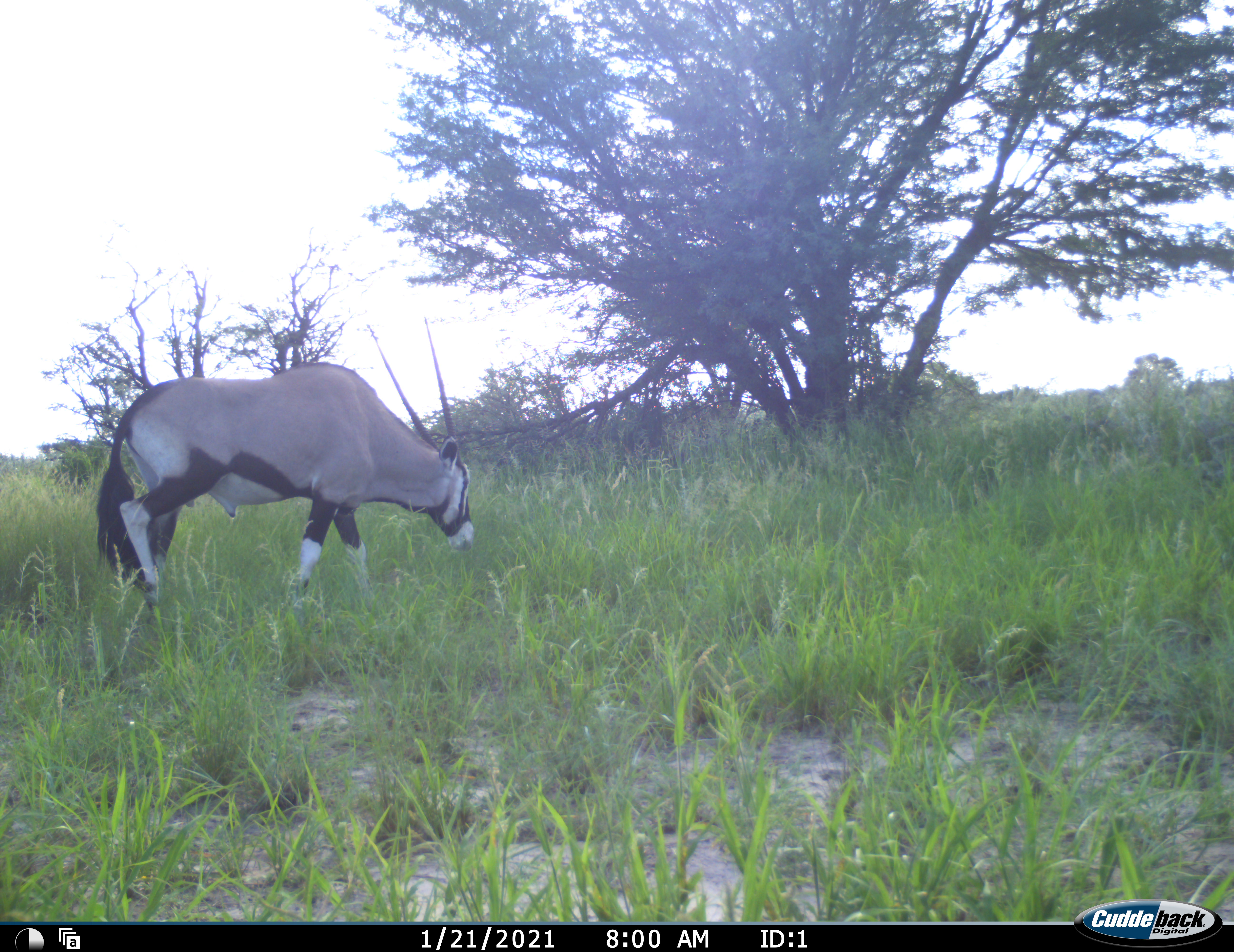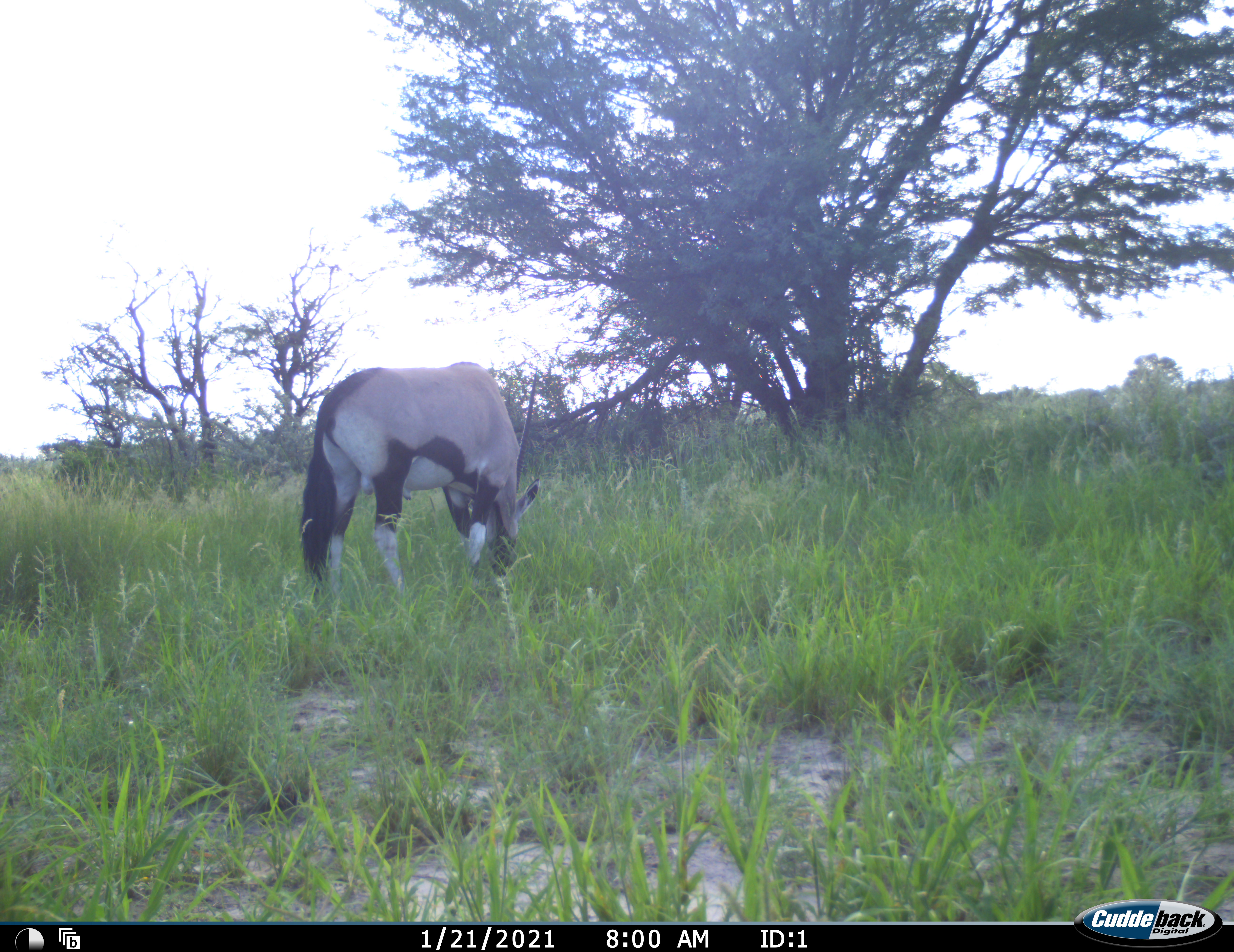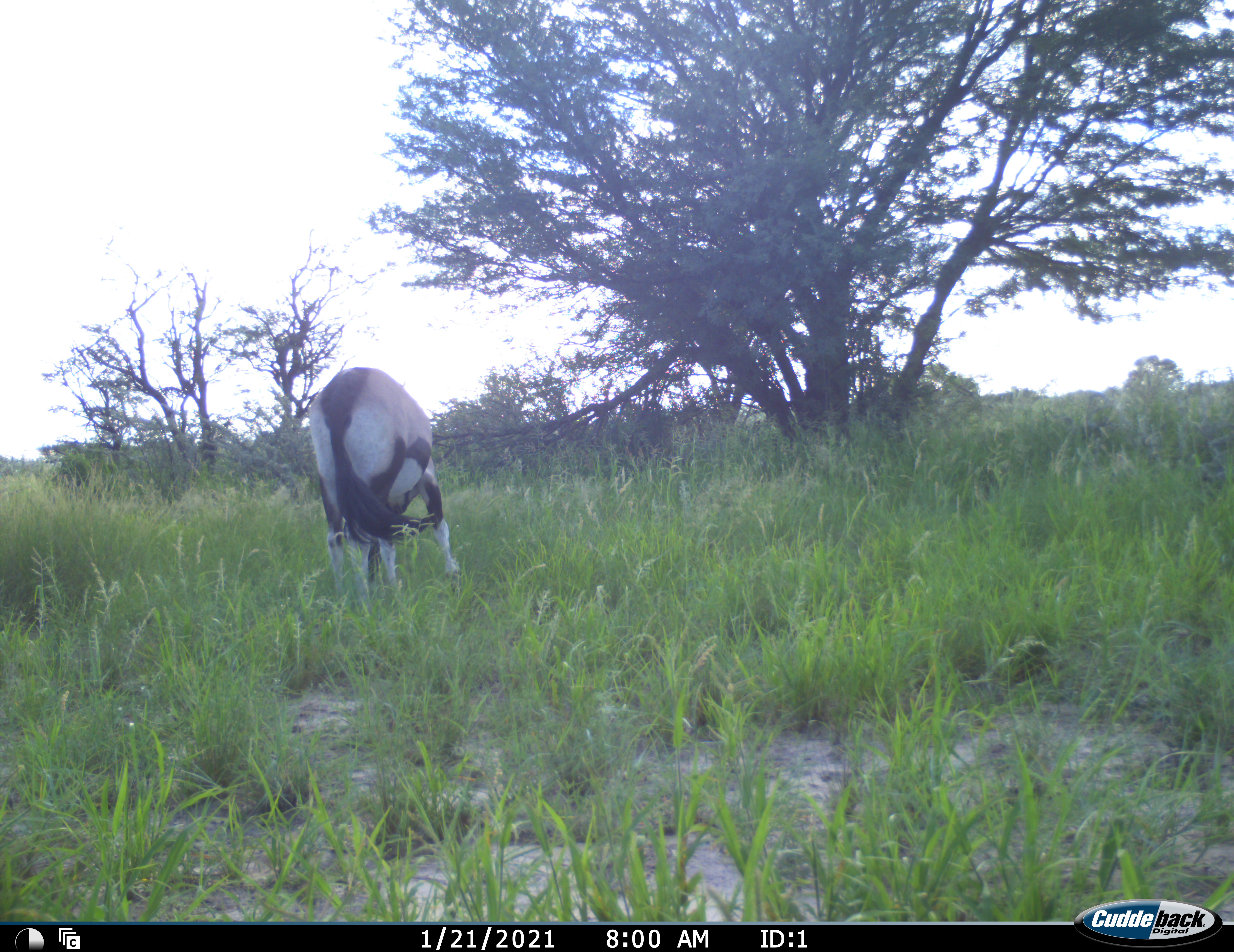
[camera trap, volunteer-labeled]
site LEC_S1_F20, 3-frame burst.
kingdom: Animalia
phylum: Chordata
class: Mammalia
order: Artiodactyla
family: Bovidae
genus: Oryx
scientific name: Oryx gazella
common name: gemsbok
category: oryx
Oryx (gemsbok) (Oryx gazella), count 1. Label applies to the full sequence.